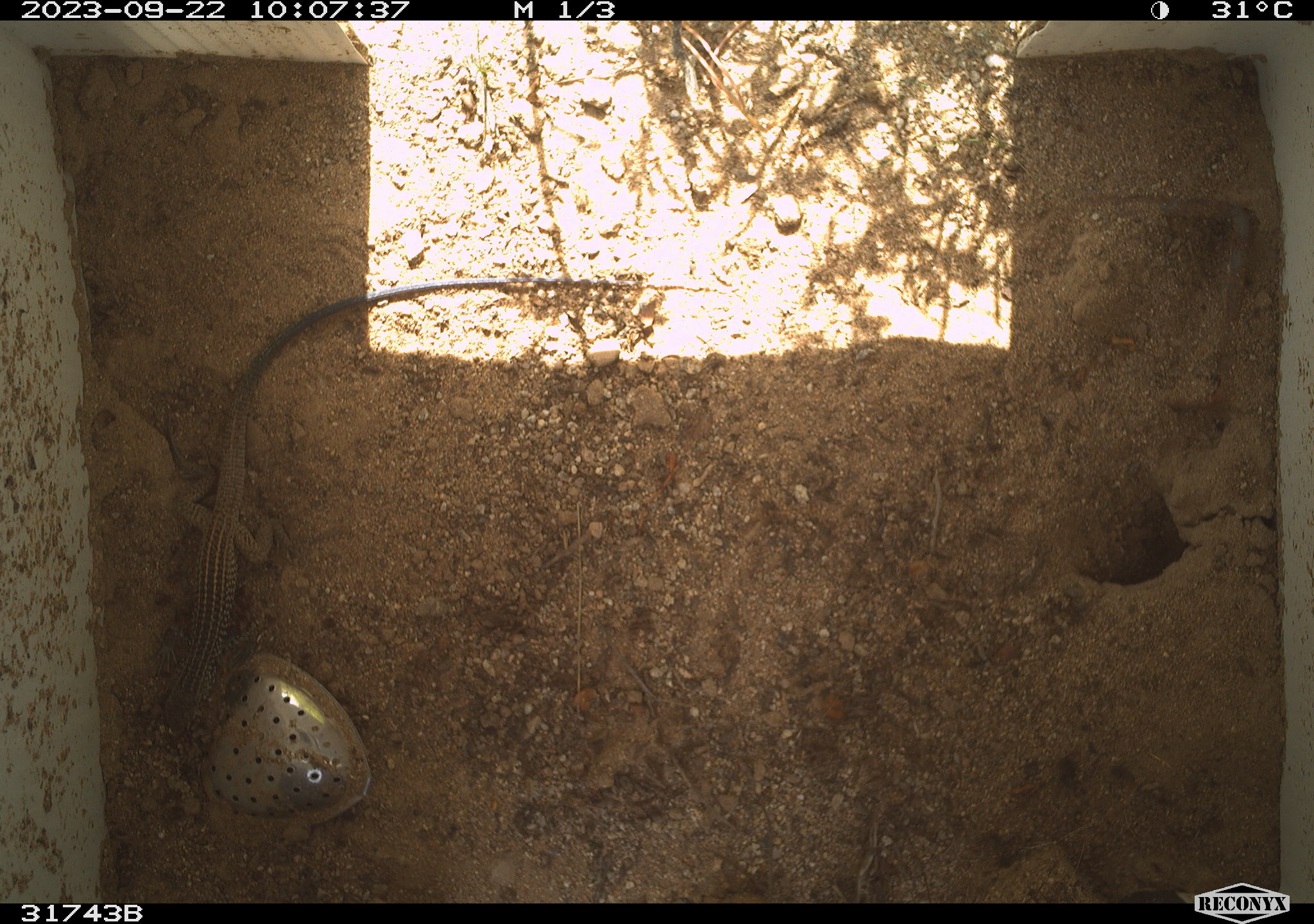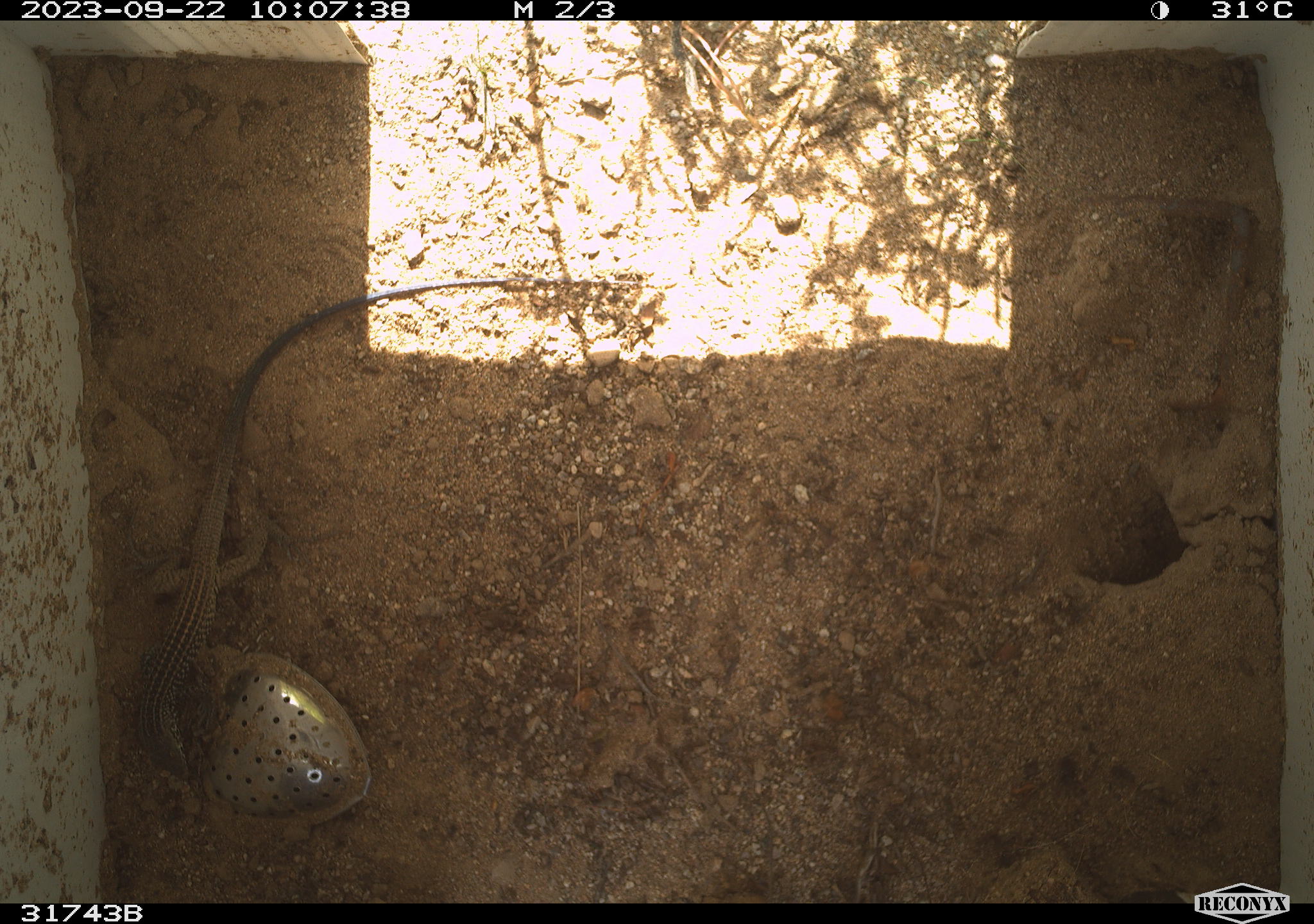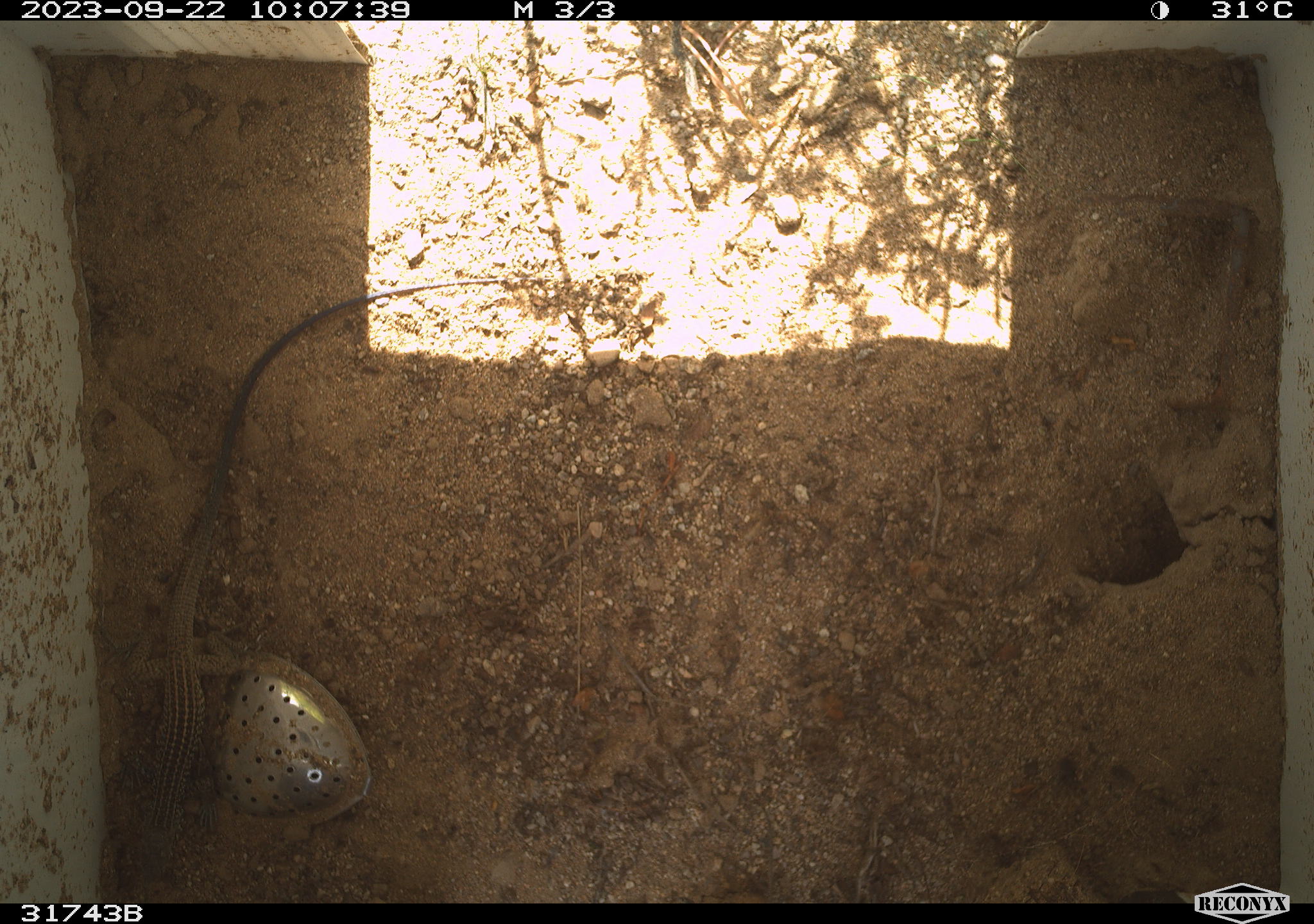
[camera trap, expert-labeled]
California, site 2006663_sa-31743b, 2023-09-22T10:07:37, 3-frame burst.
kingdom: Animalia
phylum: Chordata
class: Reptilia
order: Squamata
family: Teiidae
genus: Aspidoscelis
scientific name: Aspidoscelis tigris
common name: western whiptail